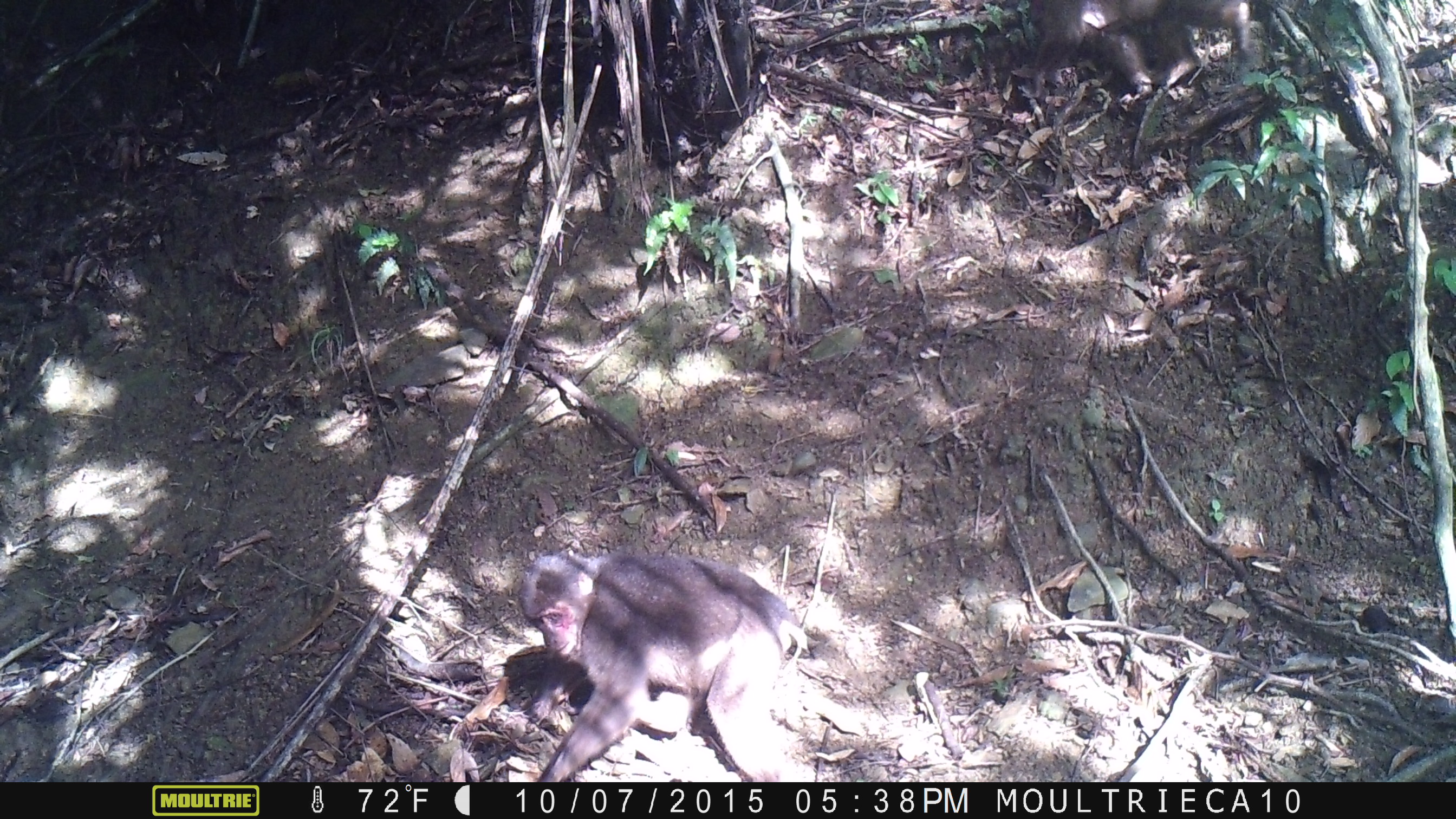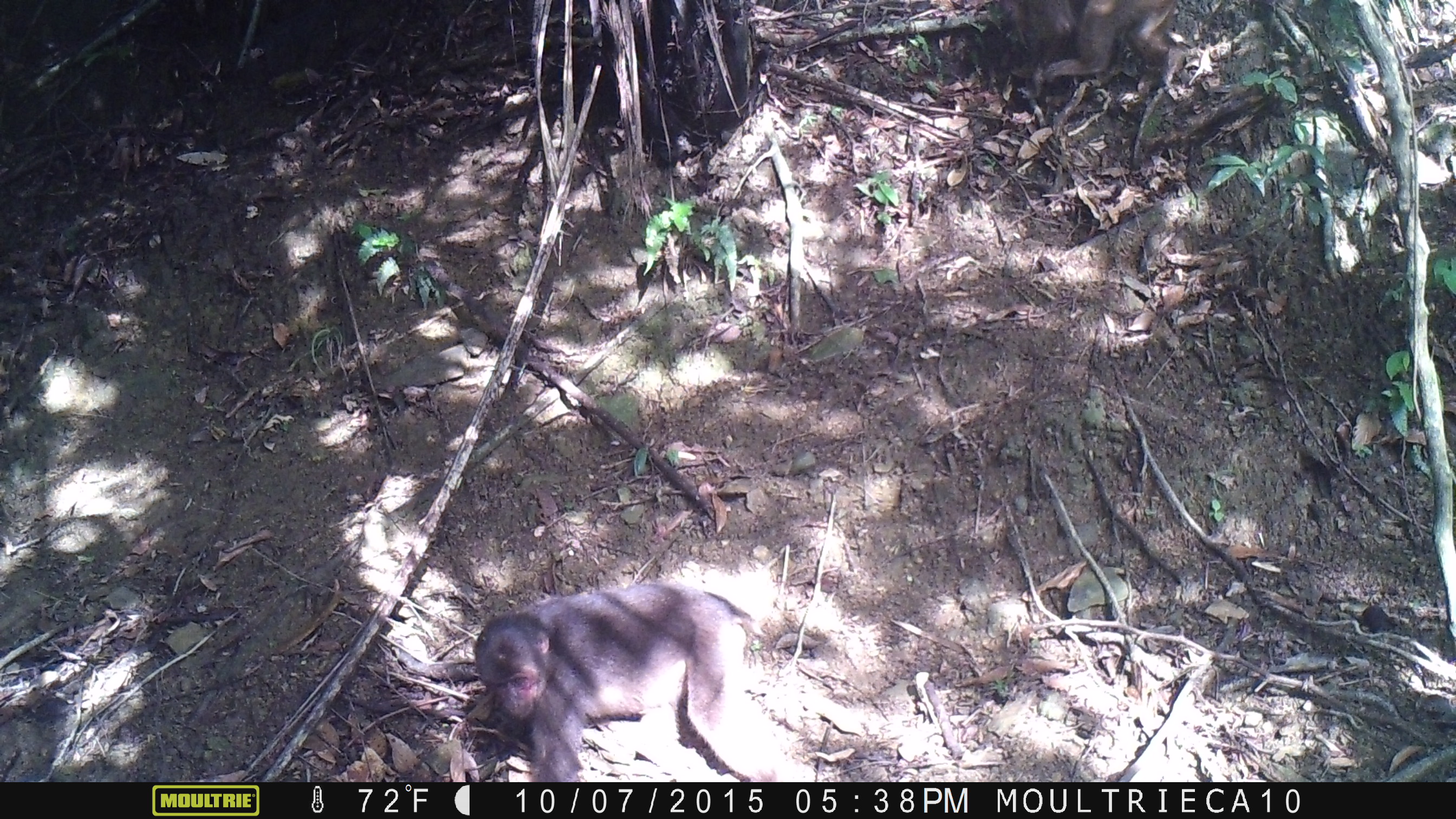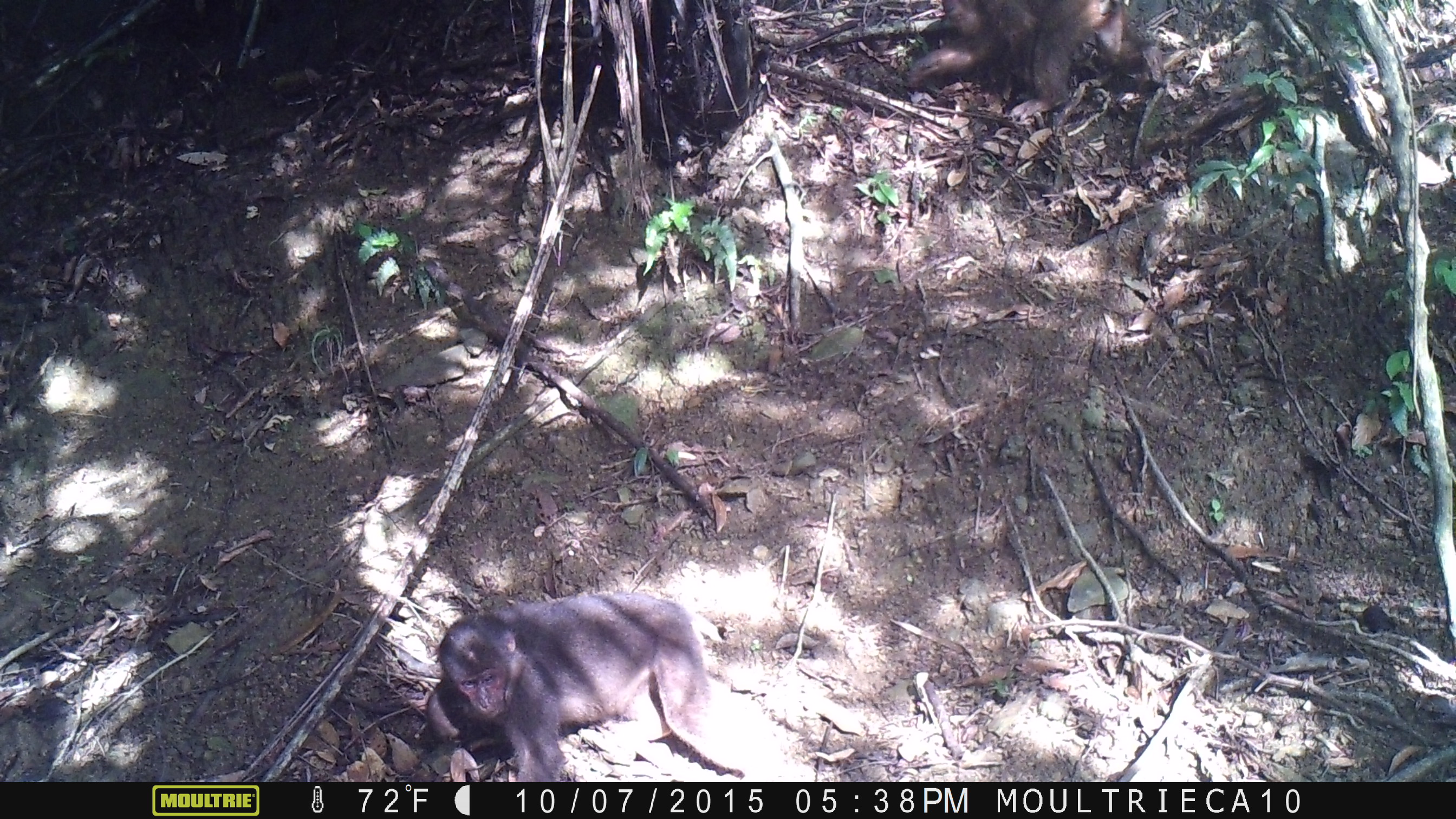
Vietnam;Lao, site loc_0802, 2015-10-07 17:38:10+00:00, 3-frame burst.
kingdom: Animalia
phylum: Chordata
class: Mammalia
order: Primates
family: Cercopithecidae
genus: Macaca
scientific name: Macaca arctoides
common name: stump-tailed macaque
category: stump tailed macaque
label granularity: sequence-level